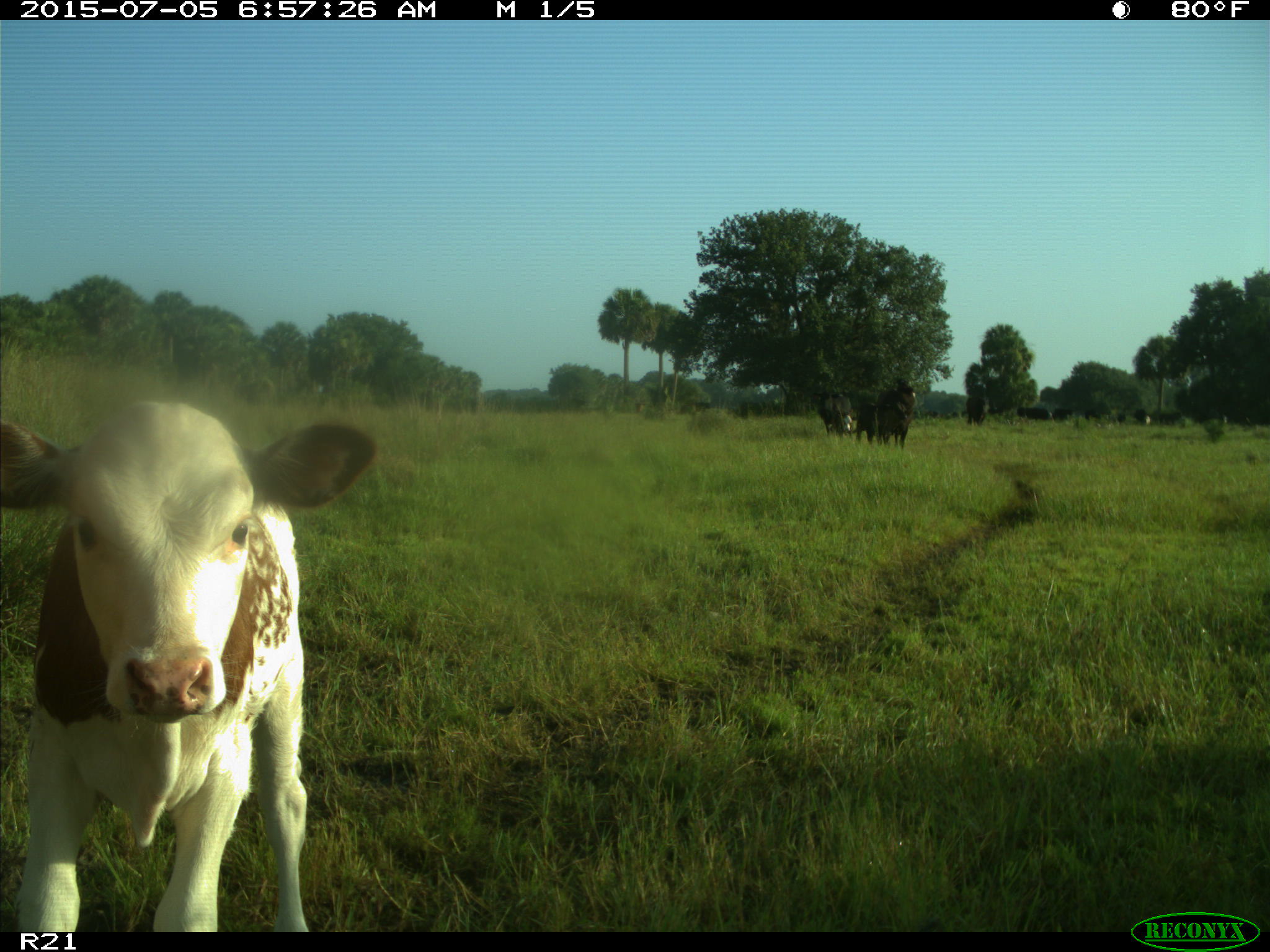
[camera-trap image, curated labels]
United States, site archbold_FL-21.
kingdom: Animalia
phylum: Chordata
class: Mammalia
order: Artiodactyla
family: Bovidae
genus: Bos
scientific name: Bos taurus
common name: domestic cow